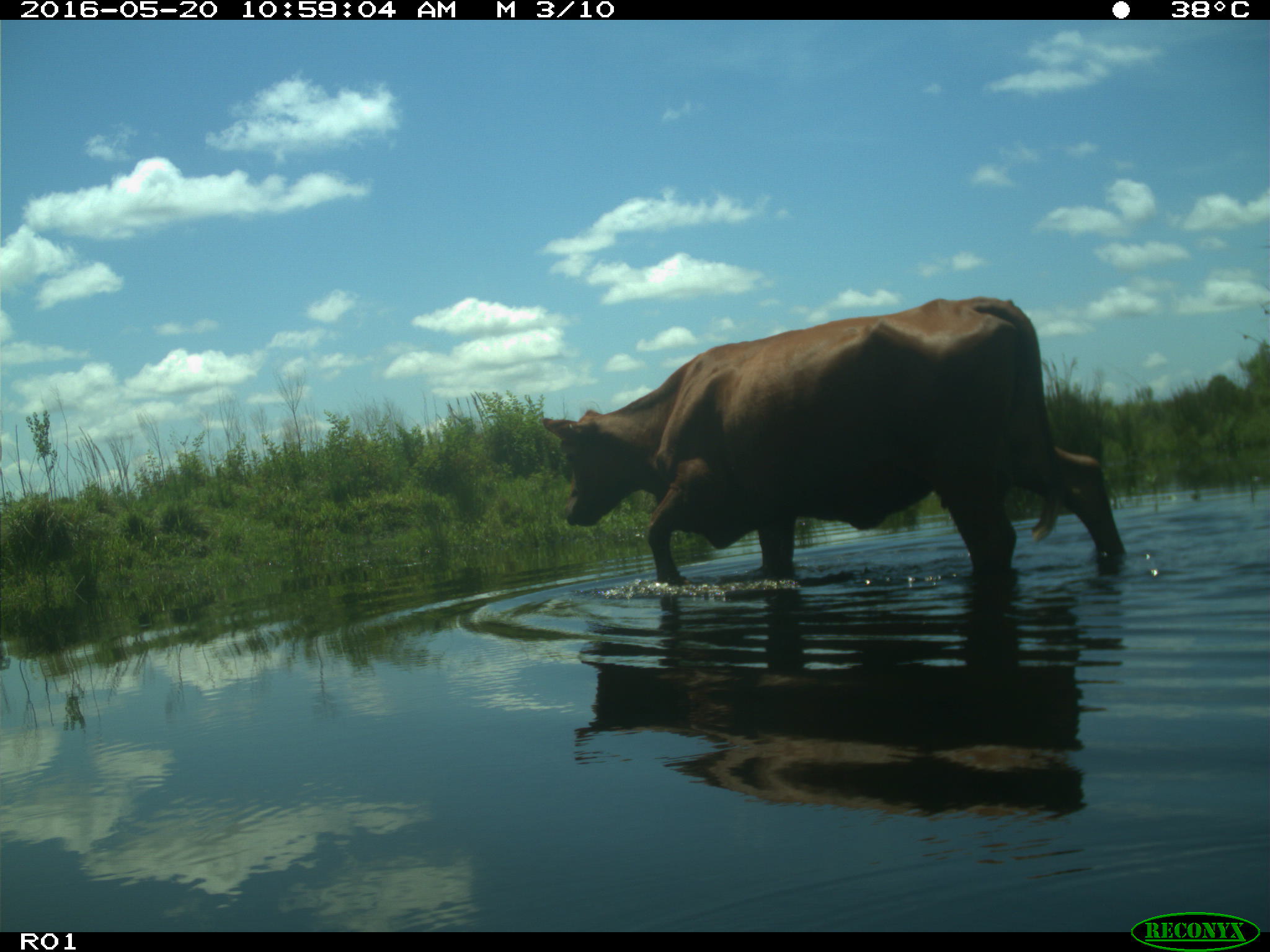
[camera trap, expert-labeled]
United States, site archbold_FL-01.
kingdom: Animalia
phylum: Chordata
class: Mammalia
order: Artiodactyla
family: Bovidae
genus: Bos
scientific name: Bos taurus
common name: domestic cow